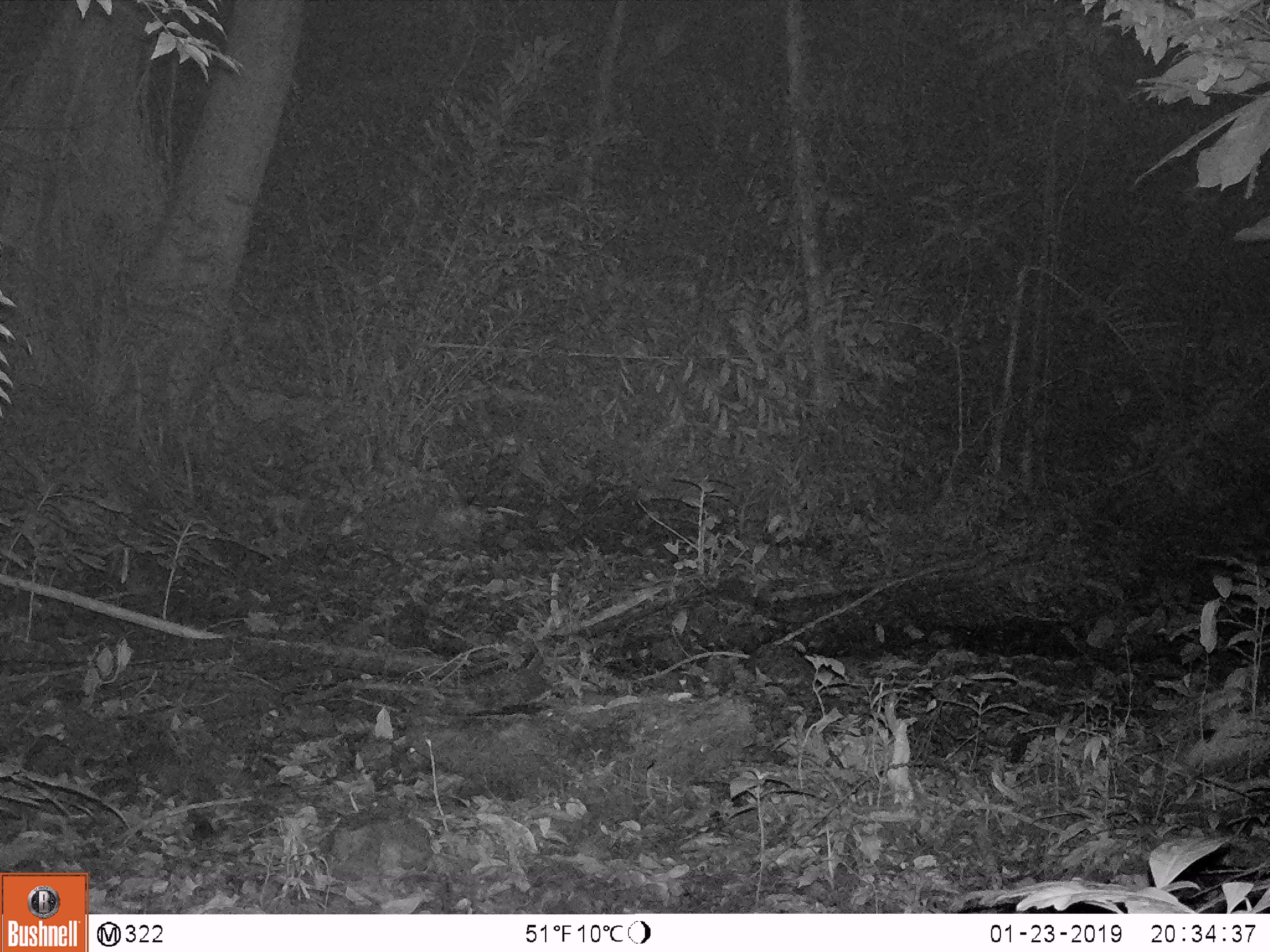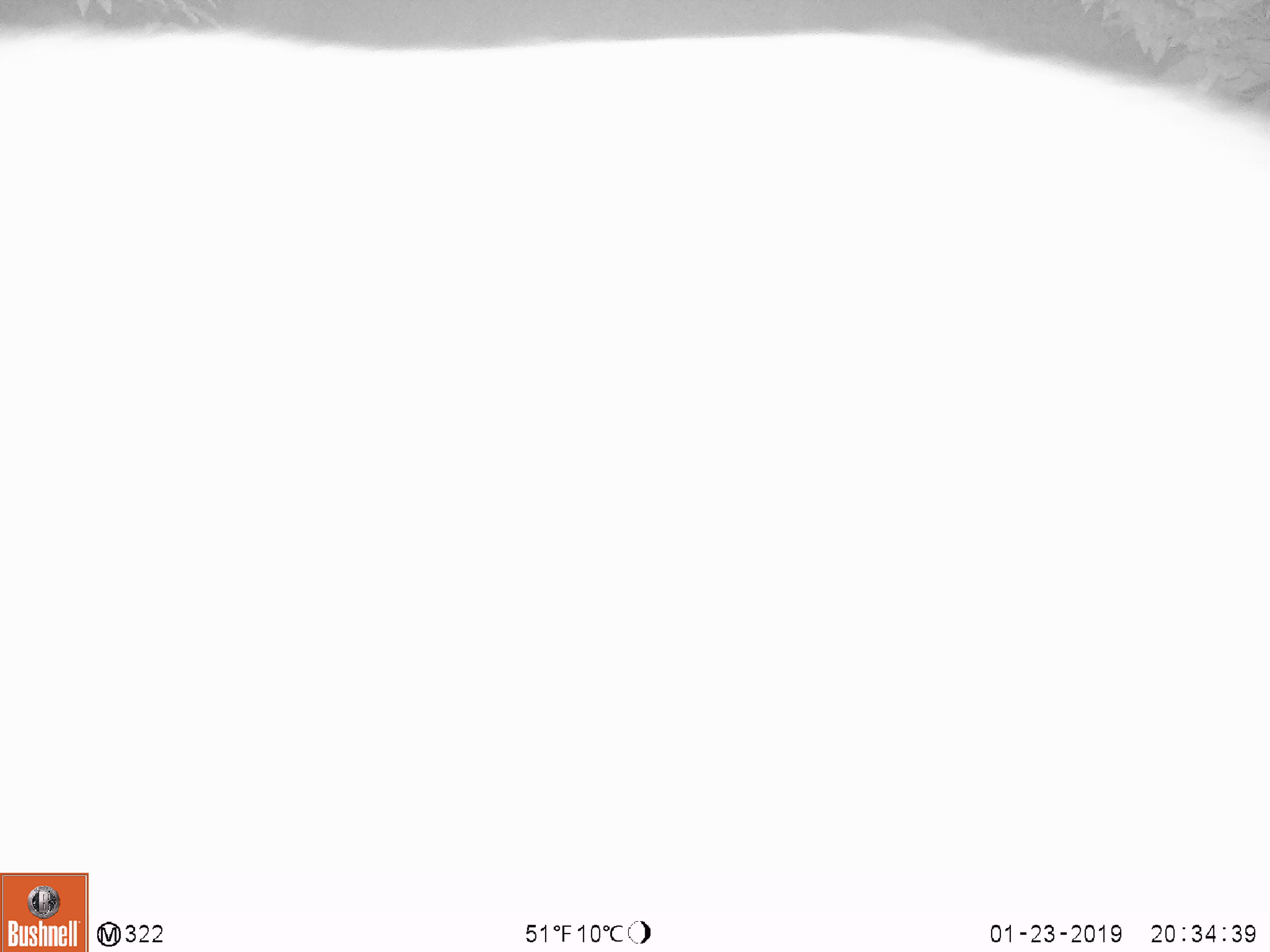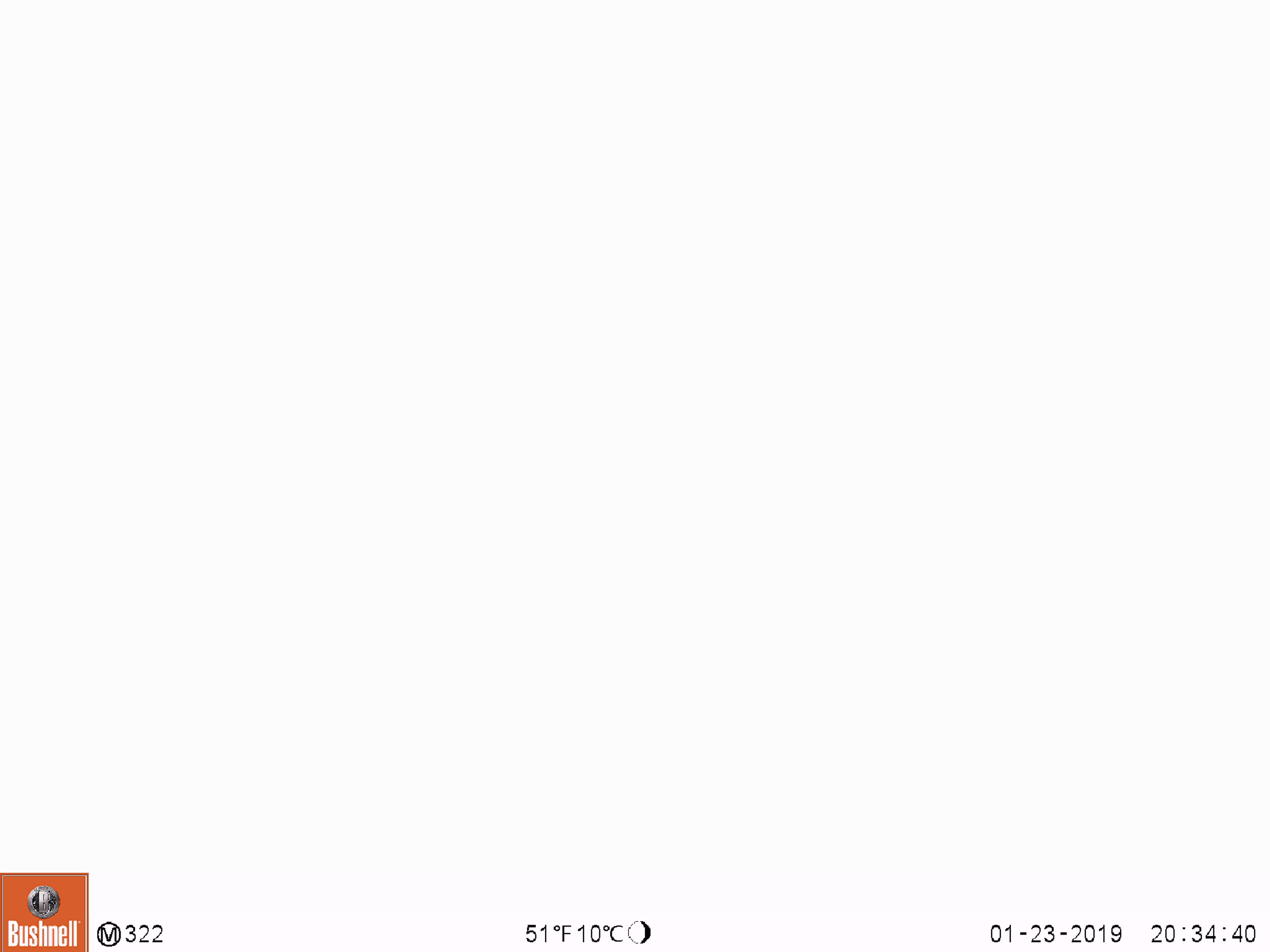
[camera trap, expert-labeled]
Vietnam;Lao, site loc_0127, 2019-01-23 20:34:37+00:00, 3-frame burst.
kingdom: Animalia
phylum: Chordata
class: Mammalia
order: Artiodactyla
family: Cervidae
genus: Rusa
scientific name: Rusa unicolor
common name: sambar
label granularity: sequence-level